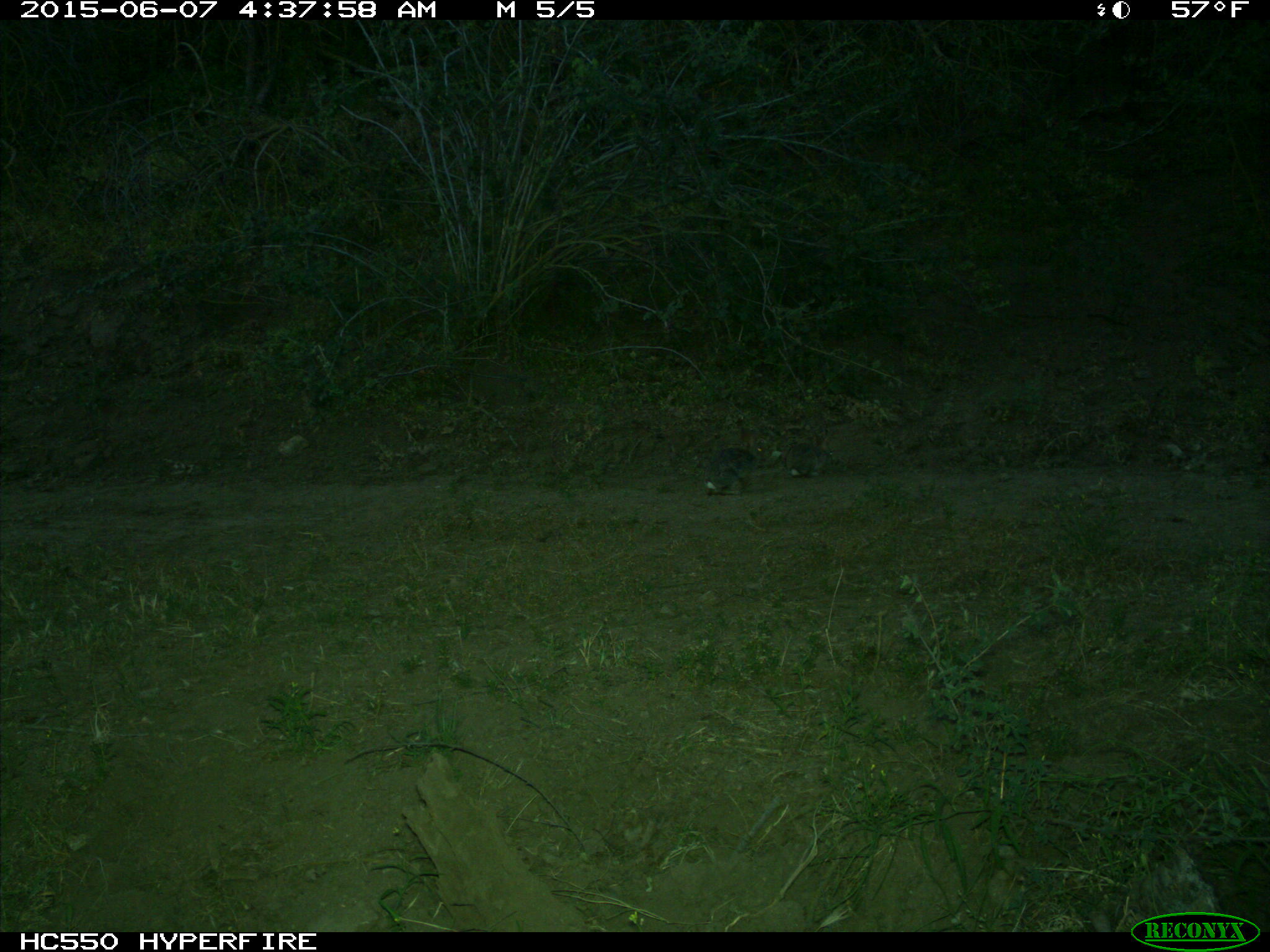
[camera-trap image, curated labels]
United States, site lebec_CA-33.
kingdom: Animalia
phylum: Chordata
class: Mammalia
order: Lagomorpha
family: Leporidae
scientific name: Leporidae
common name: rabbits and hares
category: unidentified rabbit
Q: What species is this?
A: Unidentified rabbit (rabbits and hares) (Leporidae).